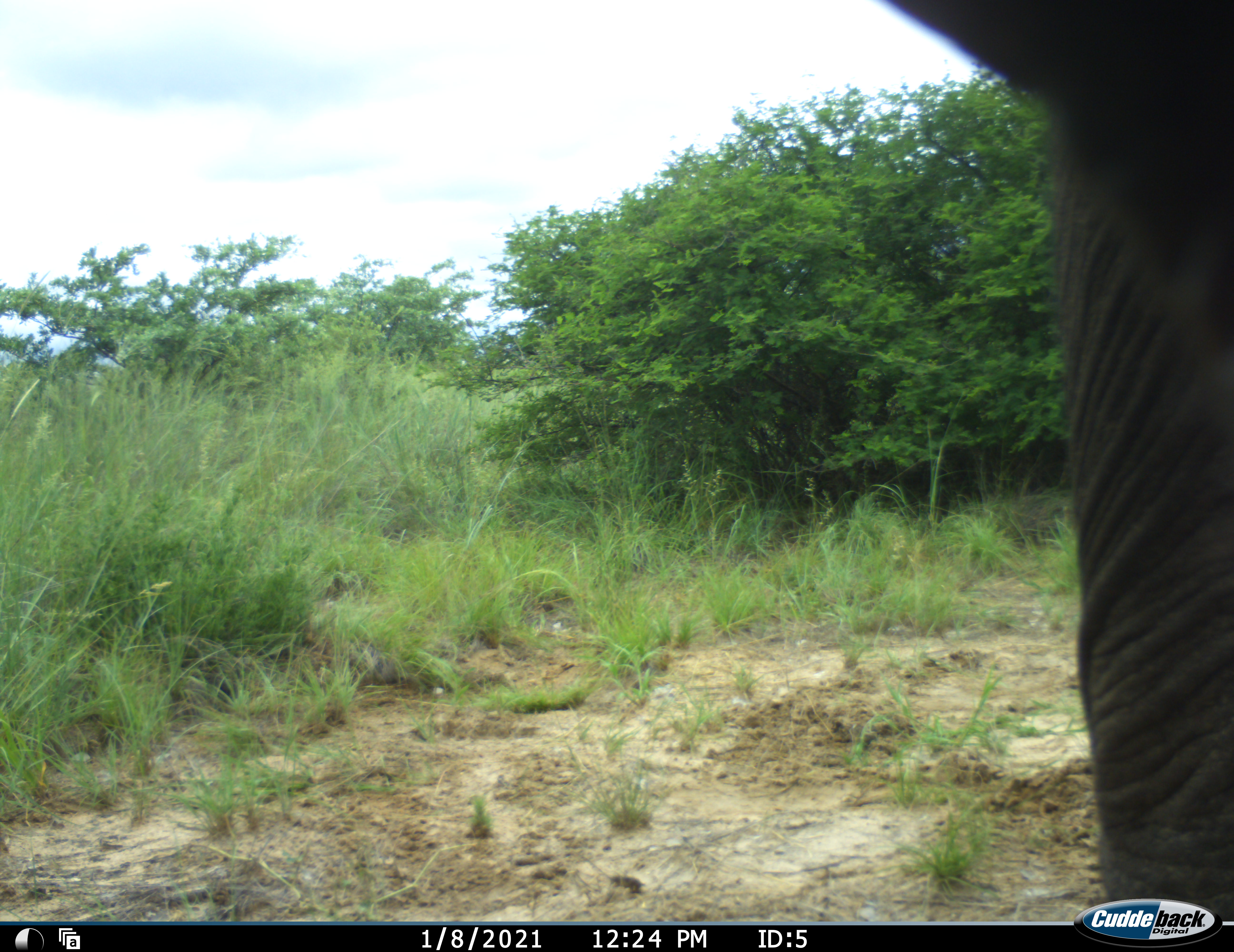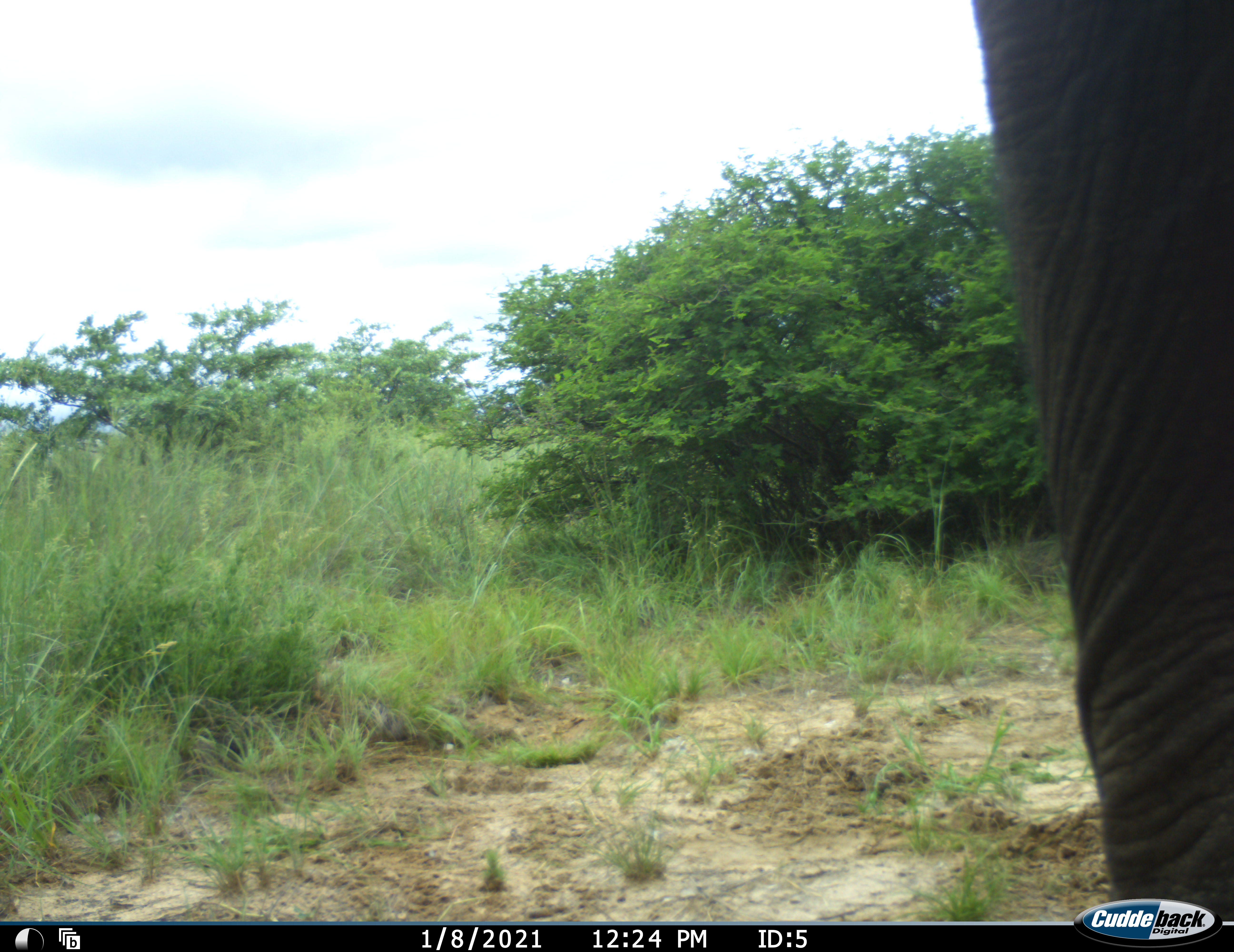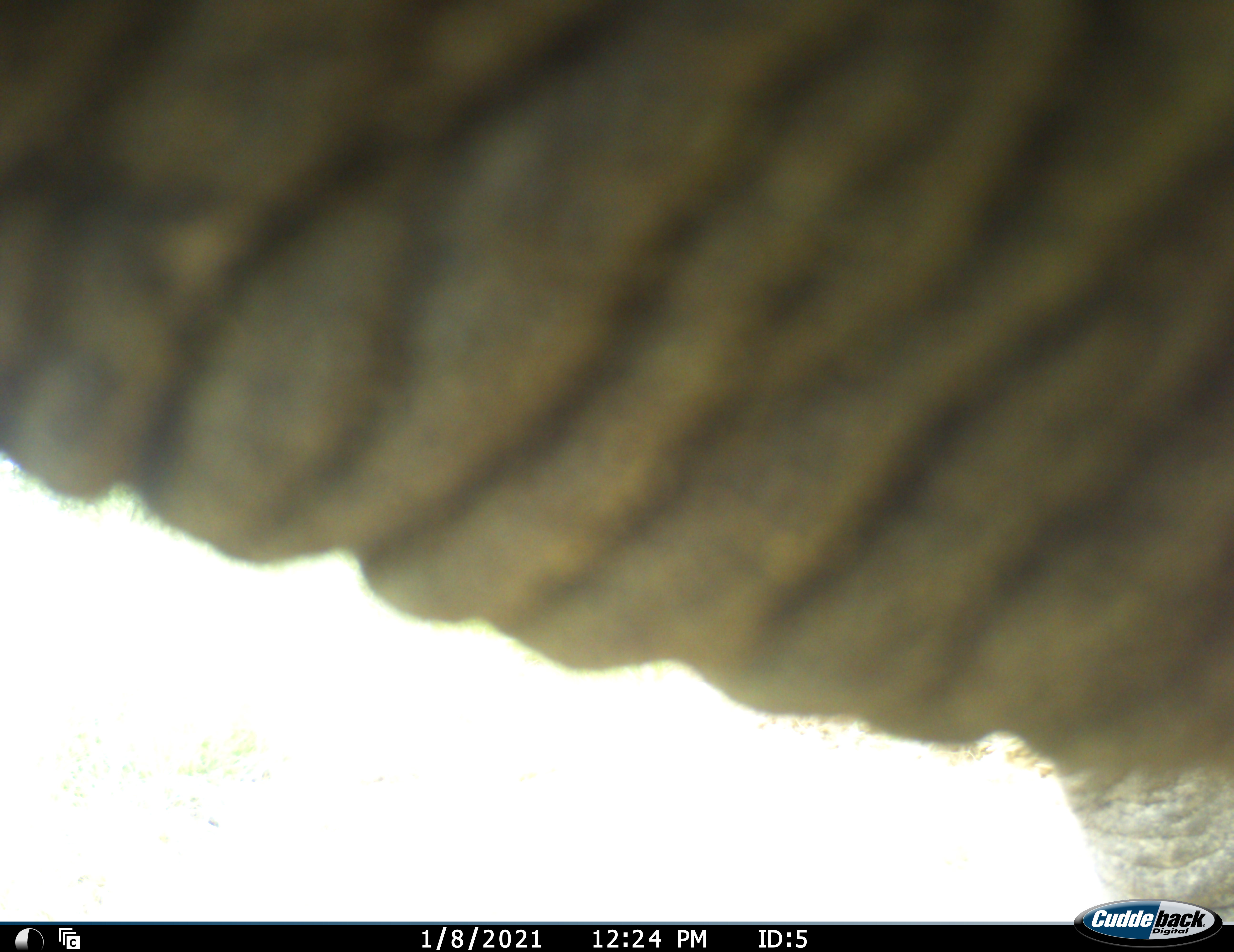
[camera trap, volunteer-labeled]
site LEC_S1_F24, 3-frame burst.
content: unidentified animal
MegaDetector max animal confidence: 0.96